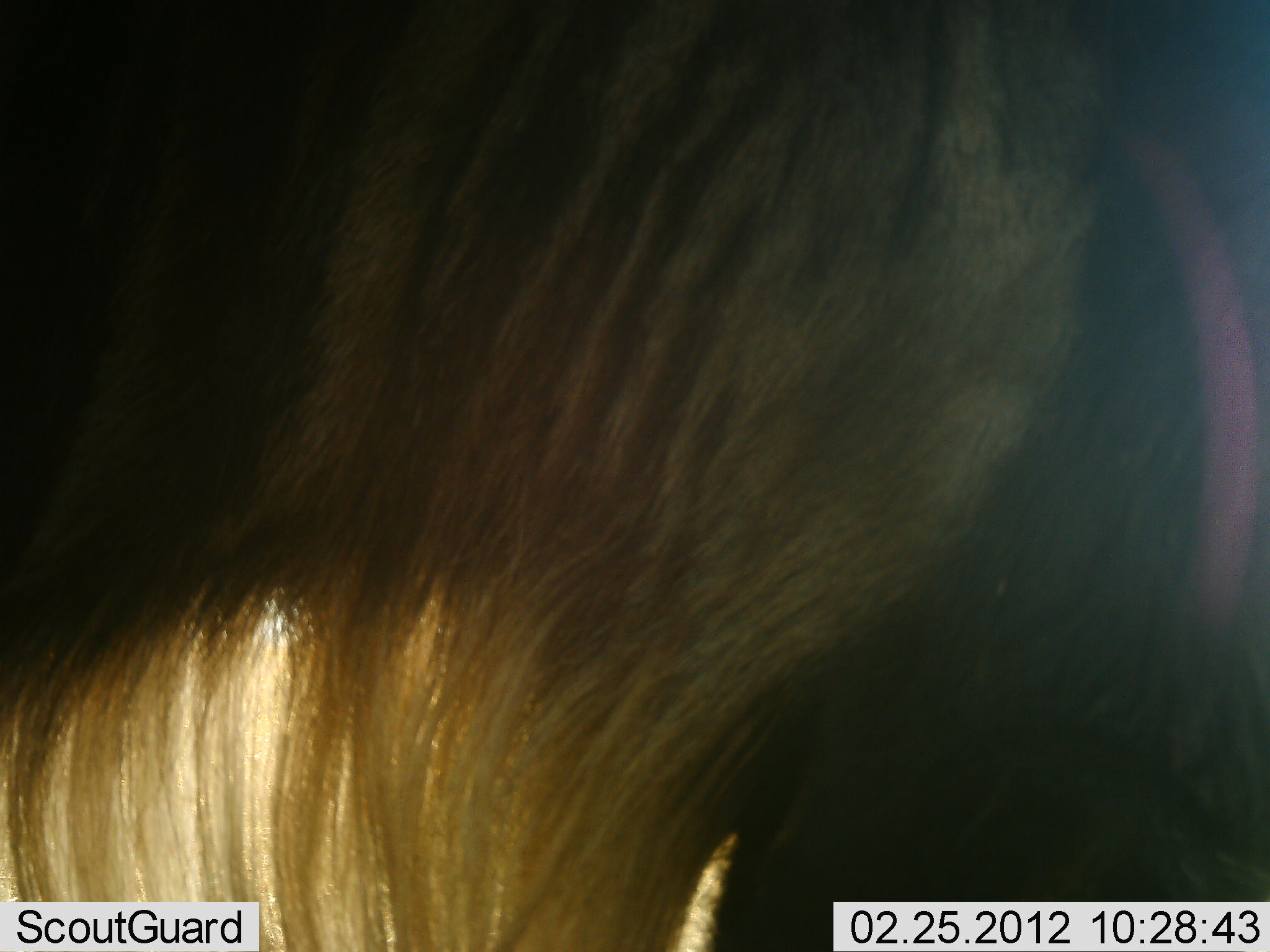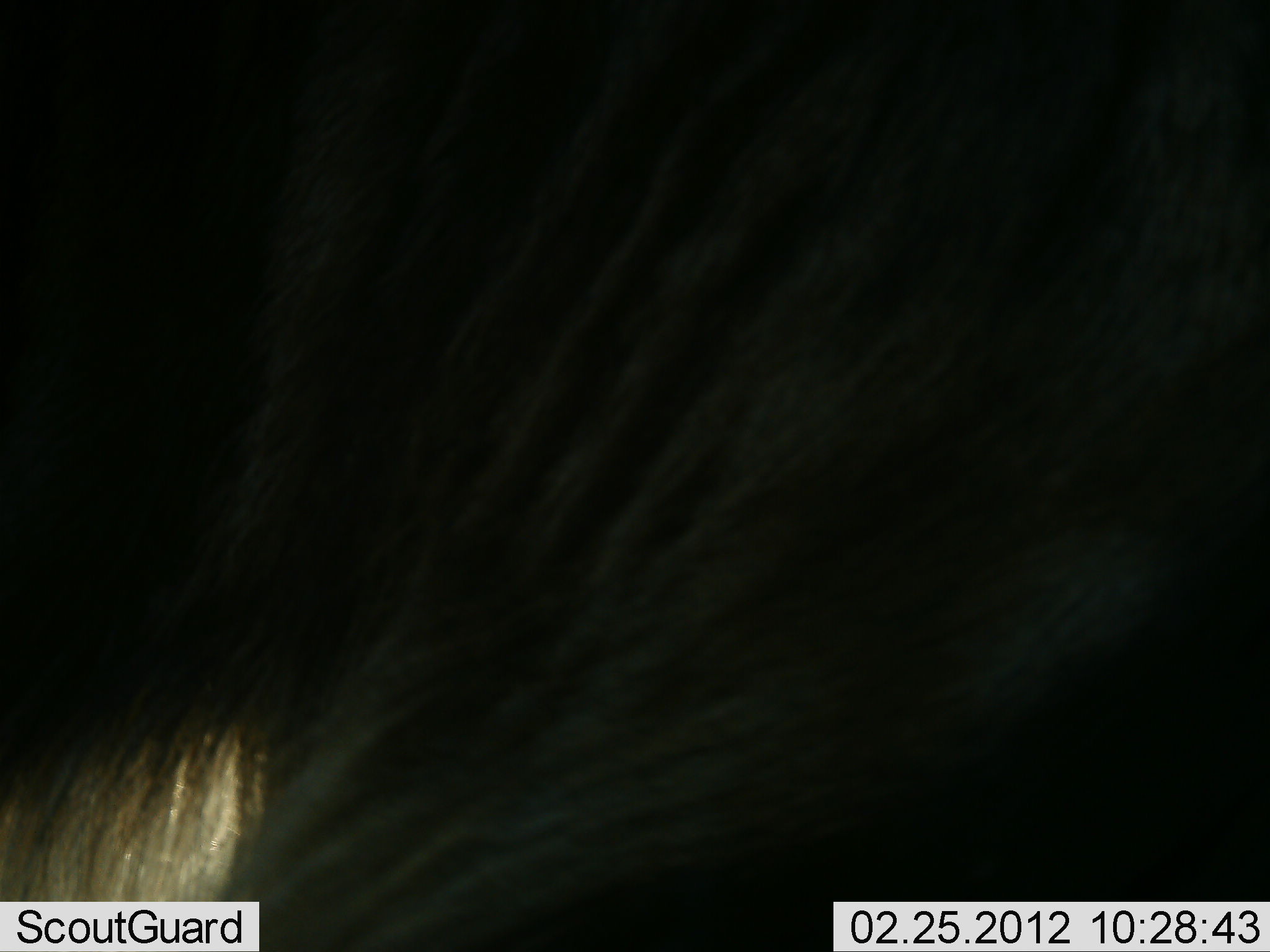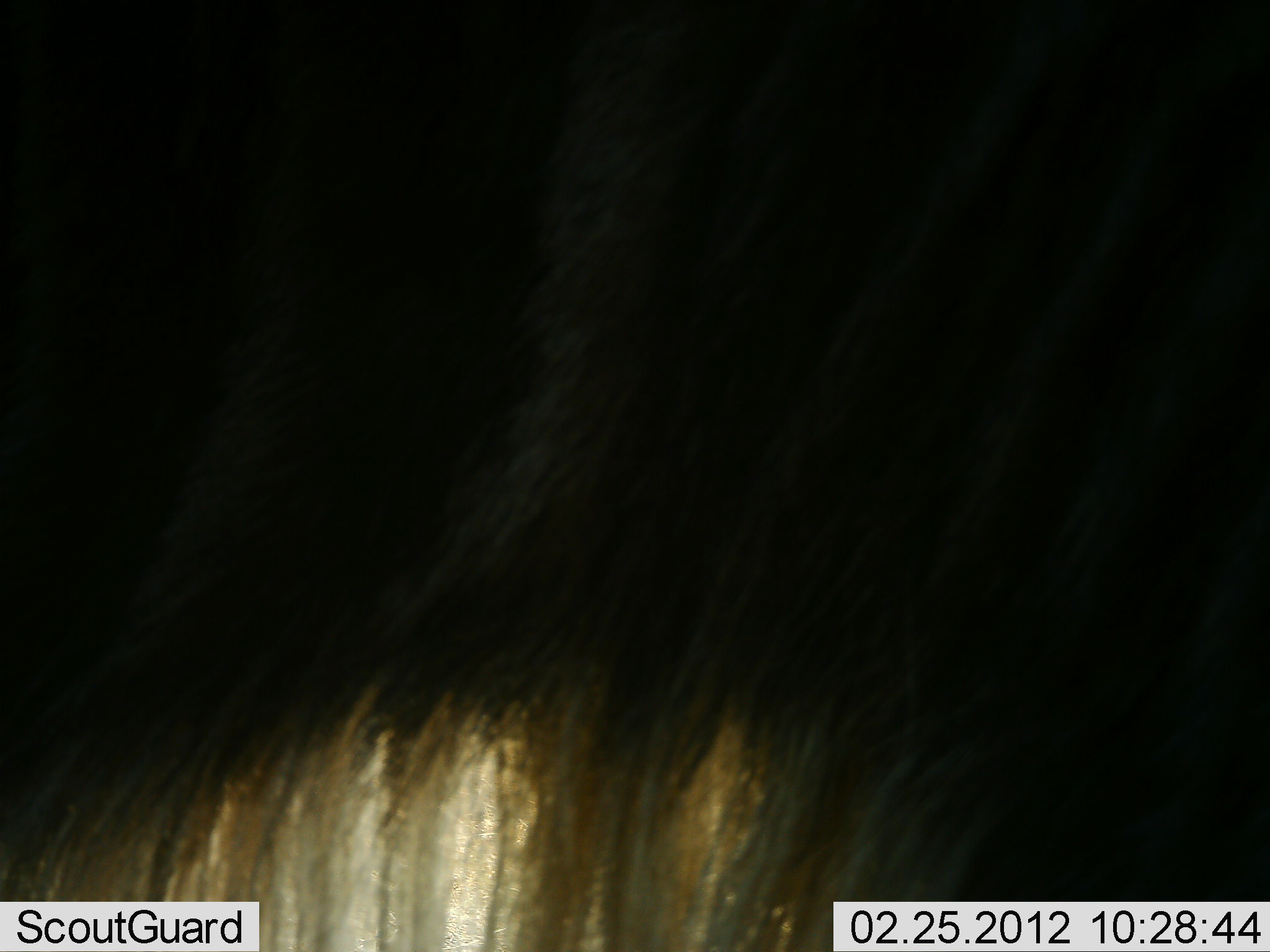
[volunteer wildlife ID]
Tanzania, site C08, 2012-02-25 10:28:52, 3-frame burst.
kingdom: Animalia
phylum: Chordata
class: Mammalia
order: Artiodactyla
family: Bovidae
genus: Connochaetes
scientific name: Connochaetes taurinus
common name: blue wildebeest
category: wildebeest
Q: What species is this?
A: Wildebeest (blue wildebeest) (Connochaetes taurinus).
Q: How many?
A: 1.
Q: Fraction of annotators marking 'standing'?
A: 73%.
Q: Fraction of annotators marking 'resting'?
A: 0%.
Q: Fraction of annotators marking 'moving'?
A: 15%.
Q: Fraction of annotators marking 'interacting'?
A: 0%.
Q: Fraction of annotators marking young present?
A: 0%.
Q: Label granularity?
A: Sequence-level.